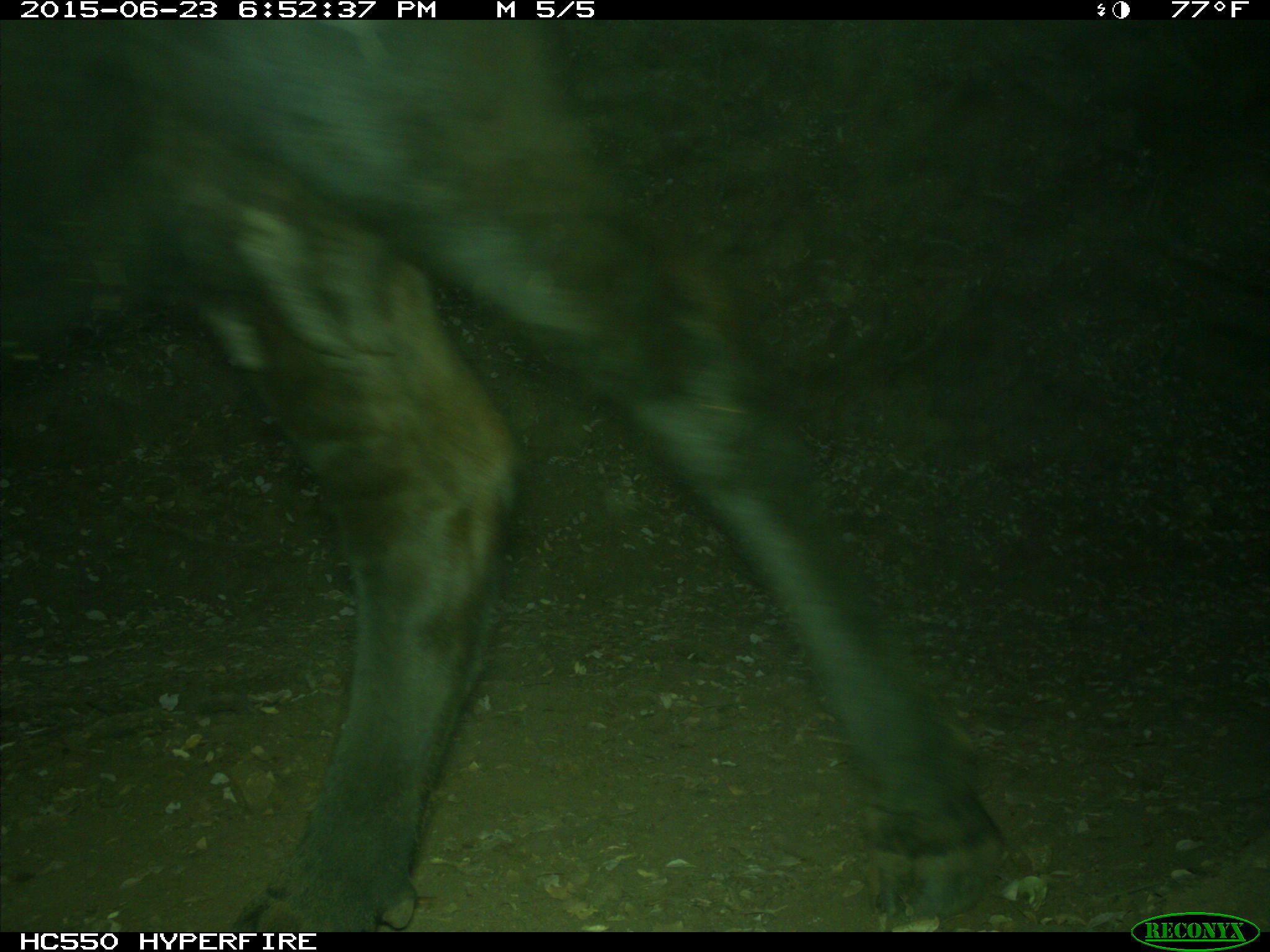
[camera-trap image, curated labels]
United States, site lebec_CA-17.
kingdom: Animalia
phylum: Chordata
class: Mammalia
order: Artiodactyla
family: Bovidae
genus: Bos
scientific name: Bos taurus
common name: domestic cow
Bos taurus (domestic cow).